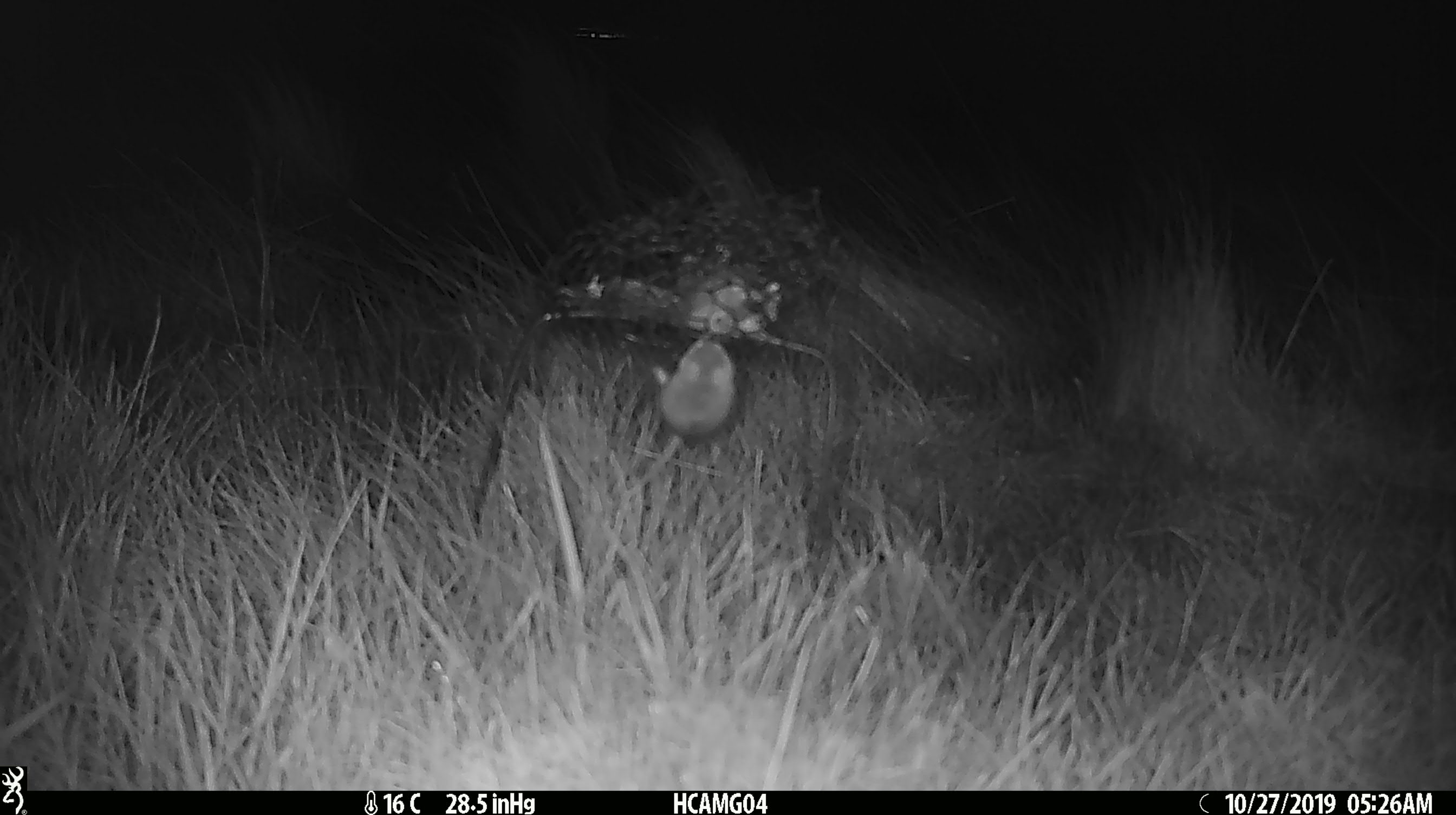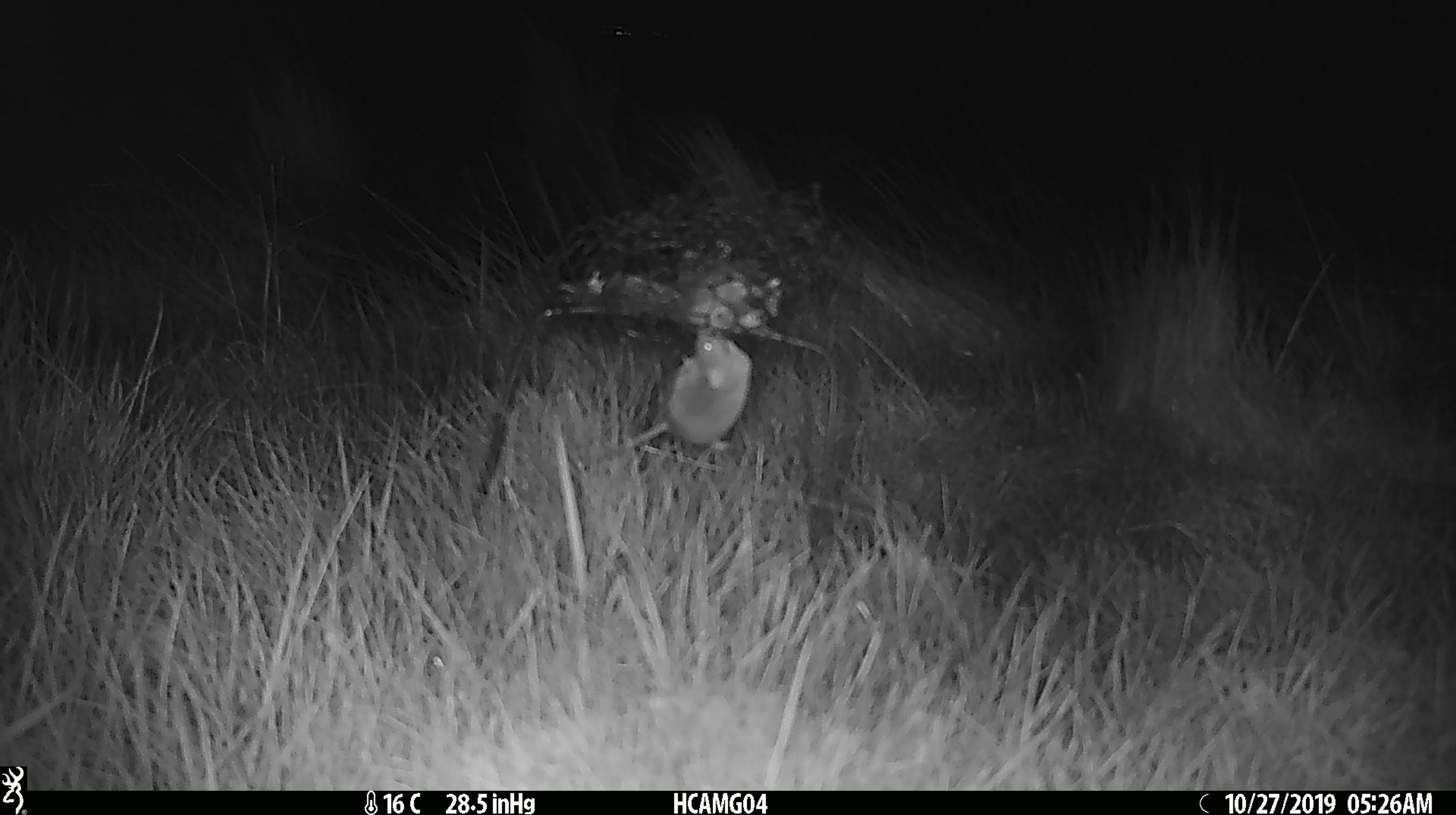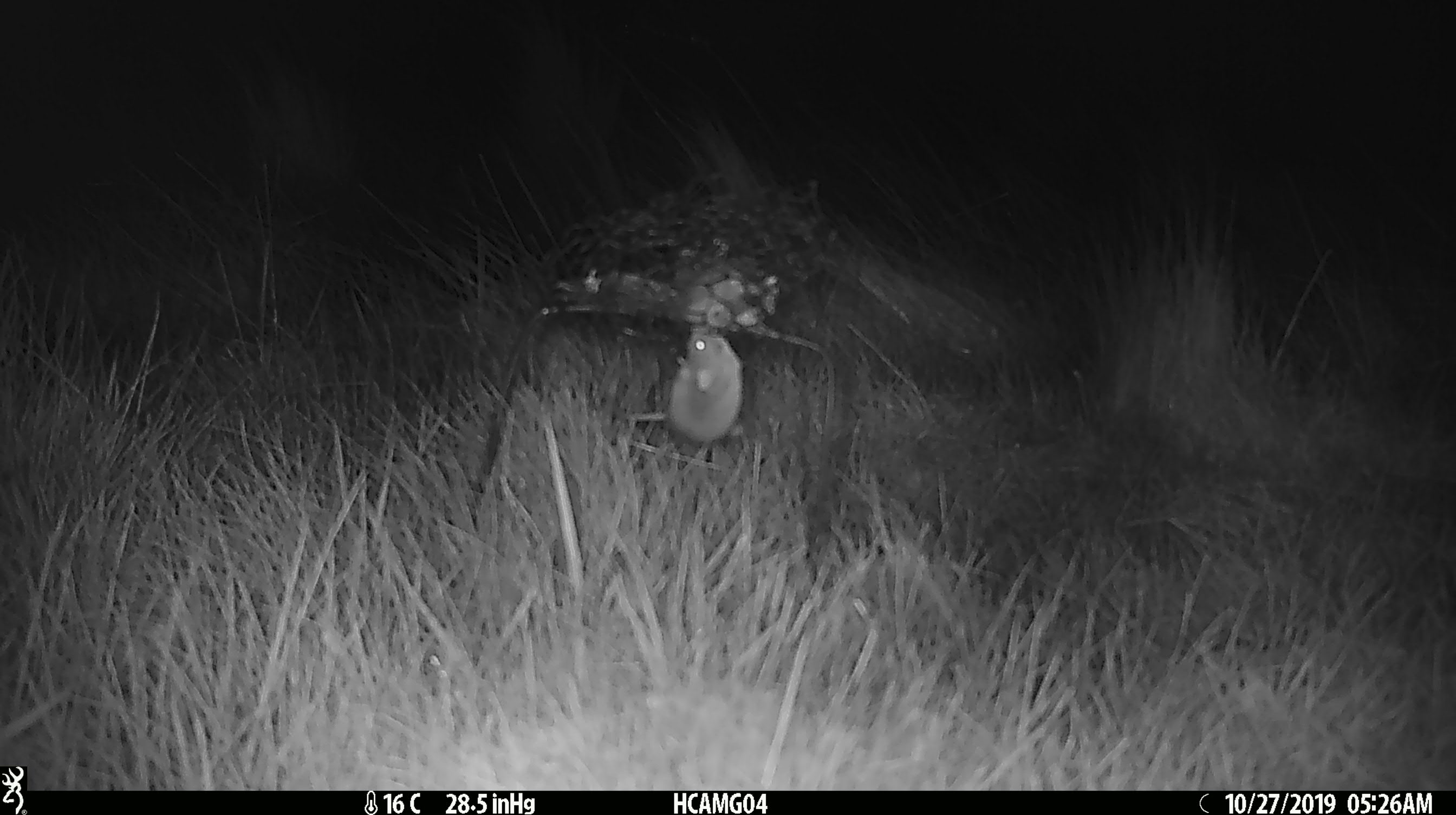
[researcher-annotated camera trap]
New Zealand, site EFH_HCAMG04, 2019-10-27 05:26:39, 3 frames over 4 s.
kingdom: Animalia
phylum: Chordata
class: Mammalia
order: Rodentia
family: Muridae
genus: Mus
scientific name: Mus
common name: mouse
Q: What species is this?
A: Mouse (Mus).